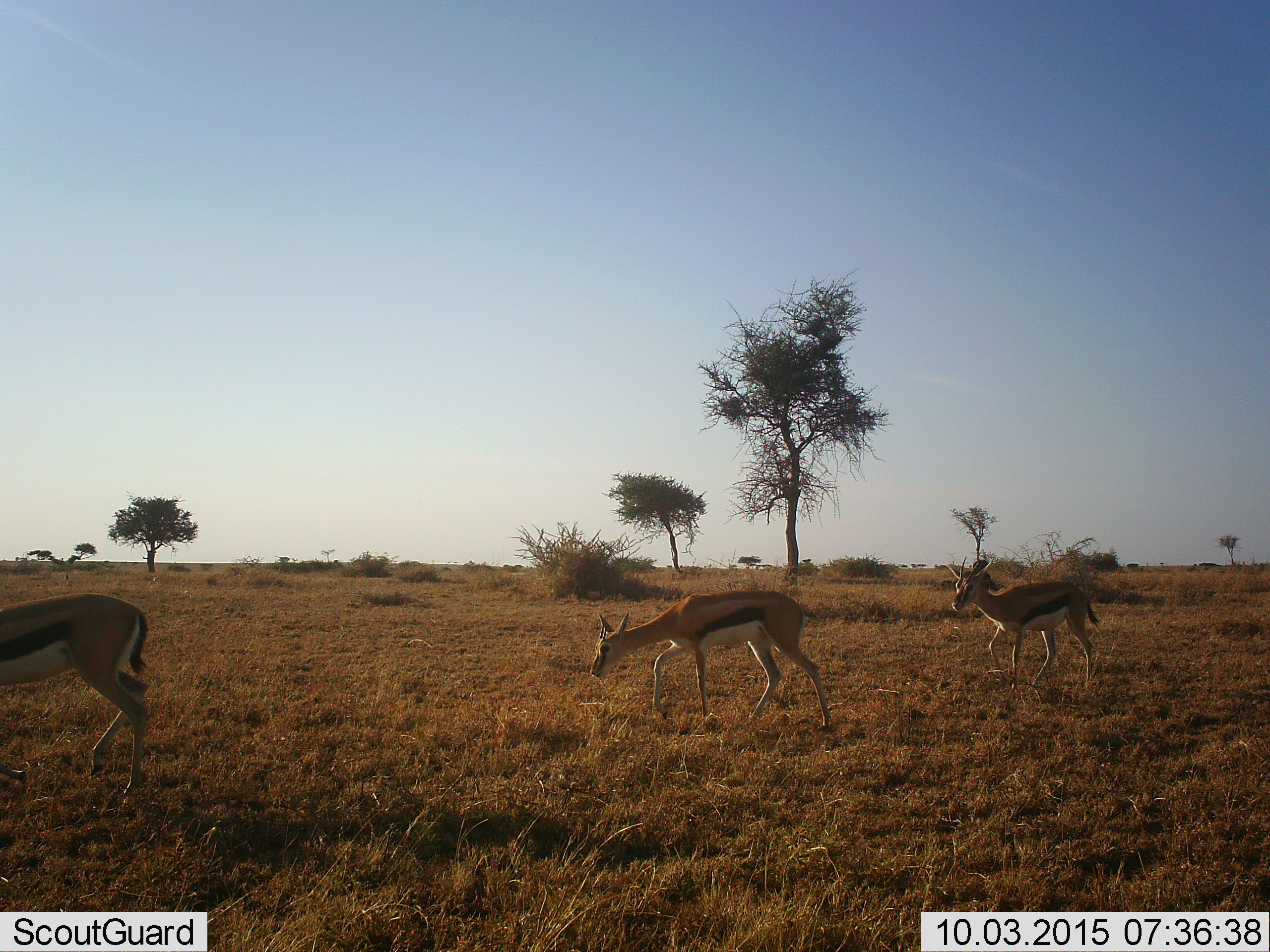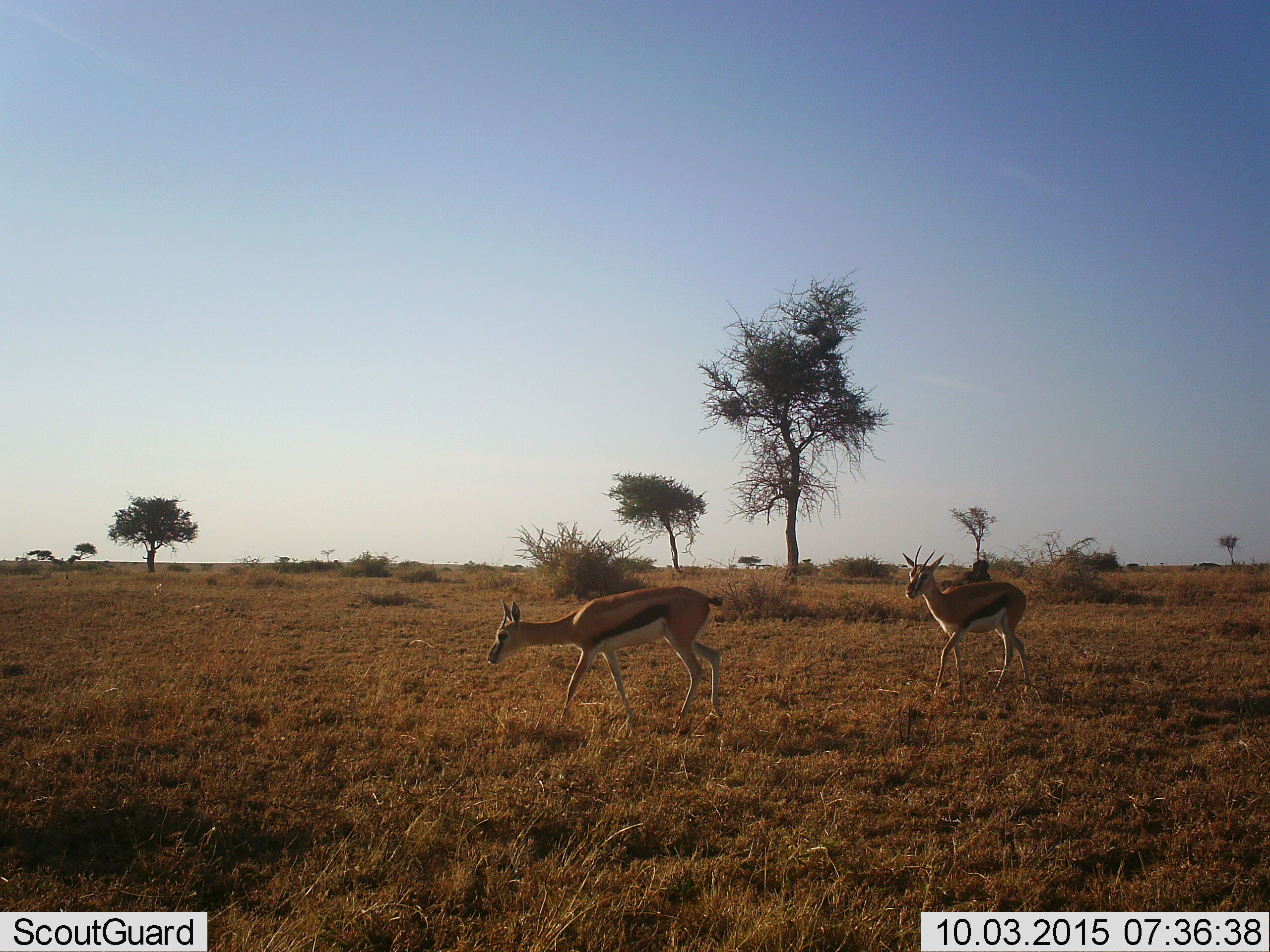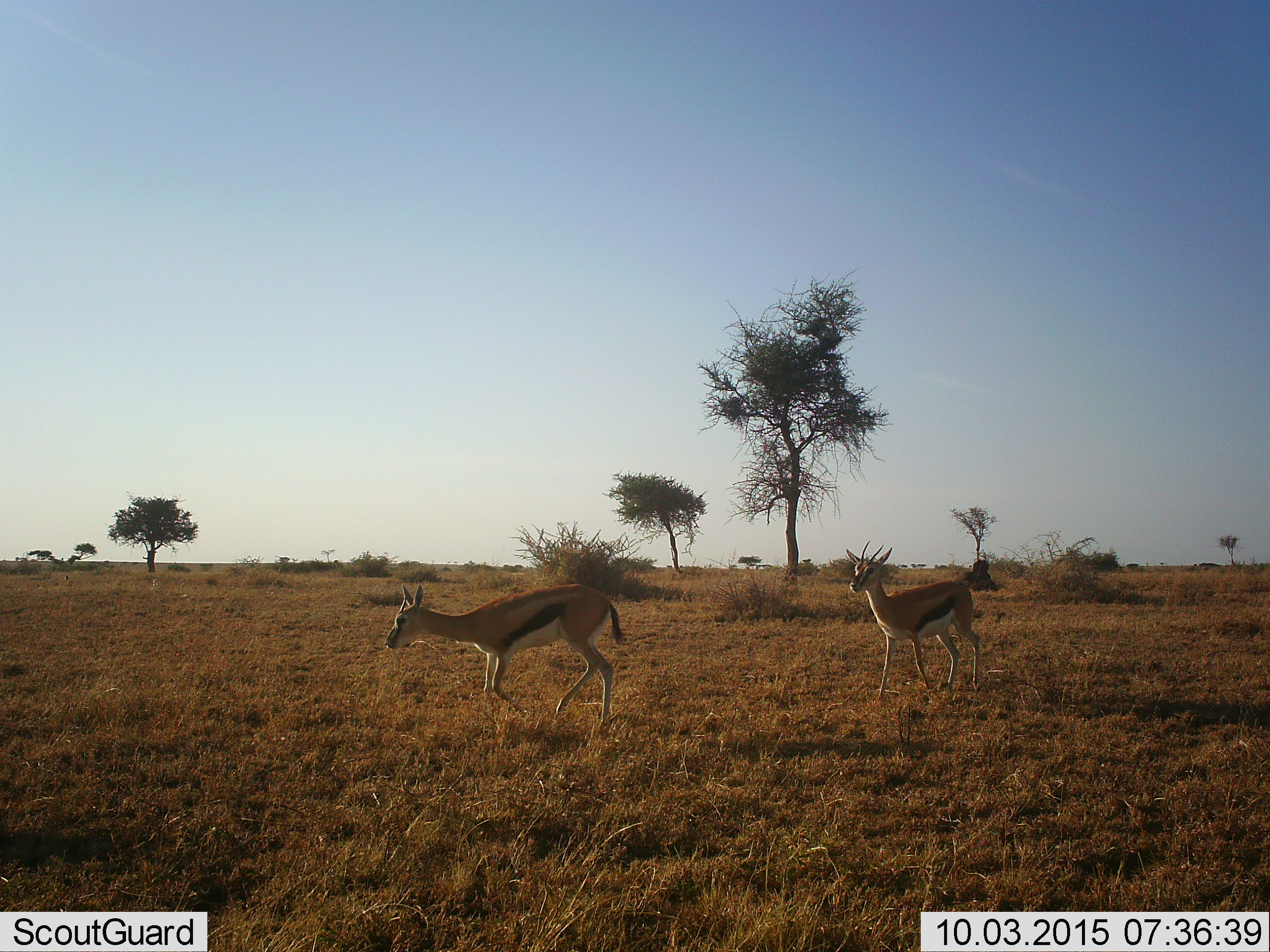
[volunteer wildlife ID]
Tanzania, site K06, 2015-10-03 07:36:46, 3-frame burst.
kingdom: Animalia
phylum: Chordata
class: Mammalia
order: Artiodactyla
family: Bovidae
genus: Eudorcas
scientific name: Eudorcas thomsonii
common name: thomson's gazelle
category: gazellethomsons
Gazellethomsons (thomson's gazelle) (Eudorcas thomsonii), count 3. Behavior (volunteer vote fractions): standing 0%, resting 0%, moving 100%, interacting 12%. Young present (vote fraction): 12%. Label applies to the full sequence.